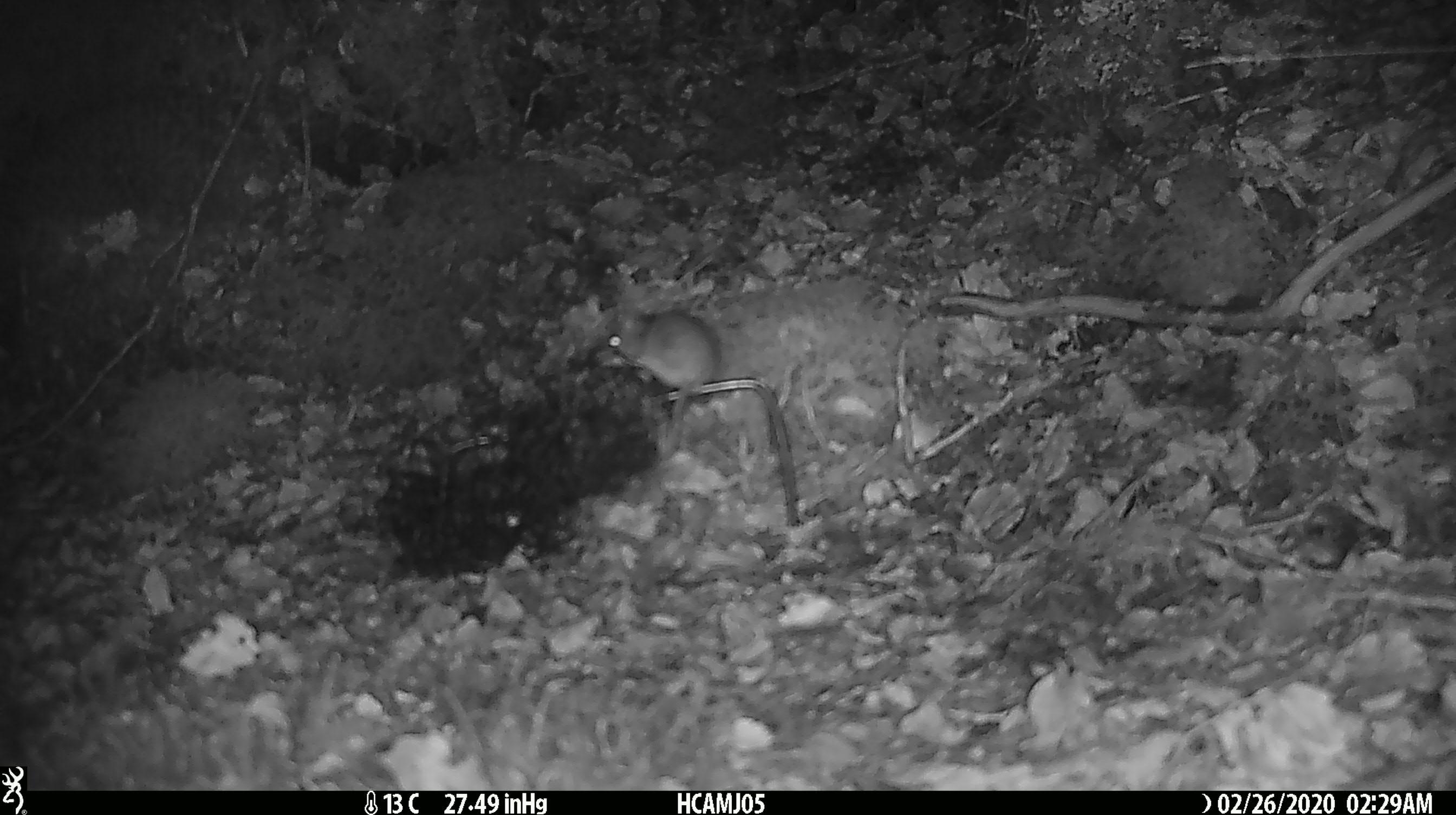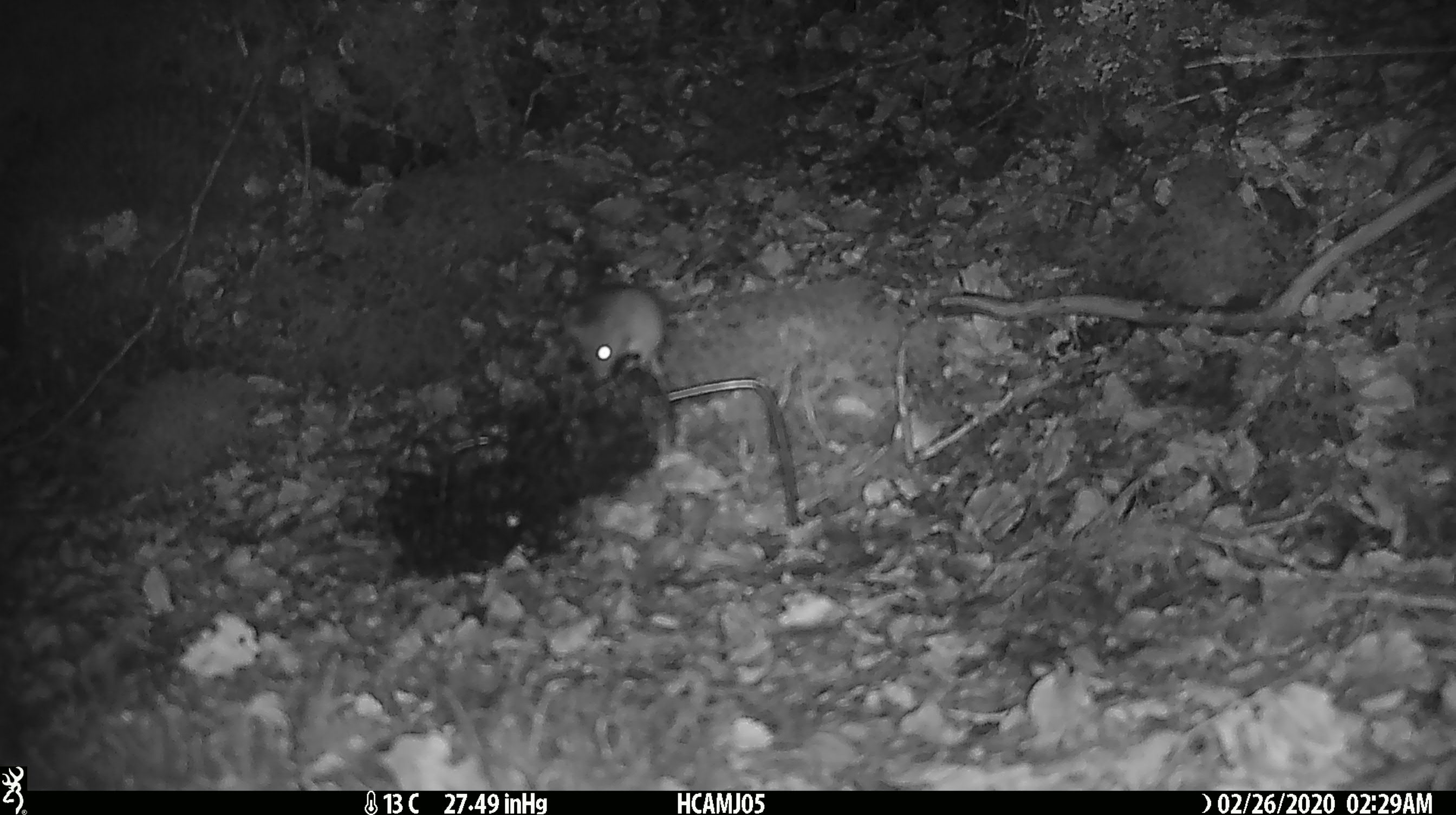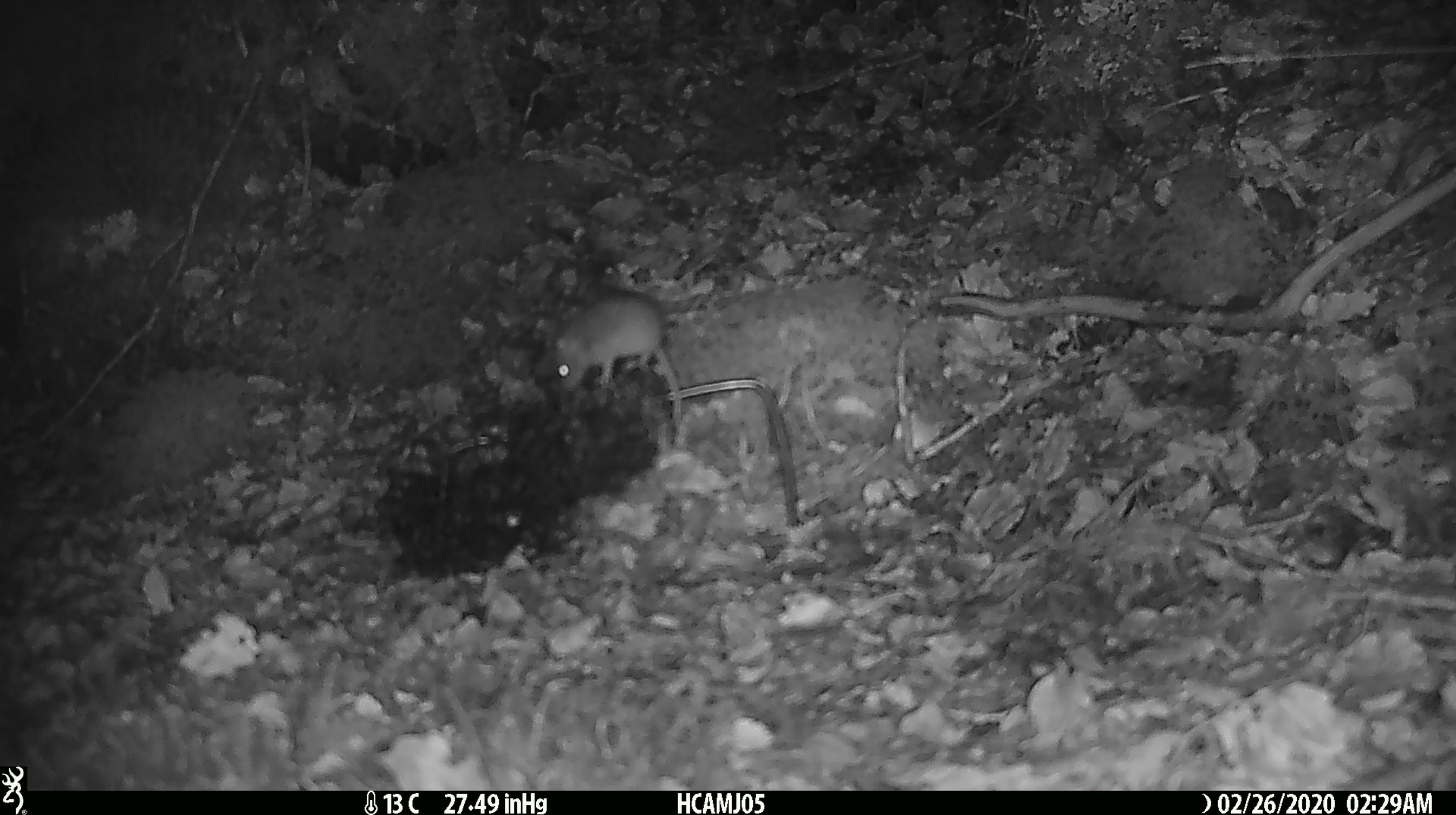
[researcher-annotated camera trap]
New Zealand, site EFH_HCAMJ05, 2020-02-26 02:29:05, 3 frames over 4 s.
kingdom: Animalia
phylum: Chordata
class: Mammalia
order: Rodentia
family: Muridae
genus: Mus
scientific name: Mus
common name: mouse